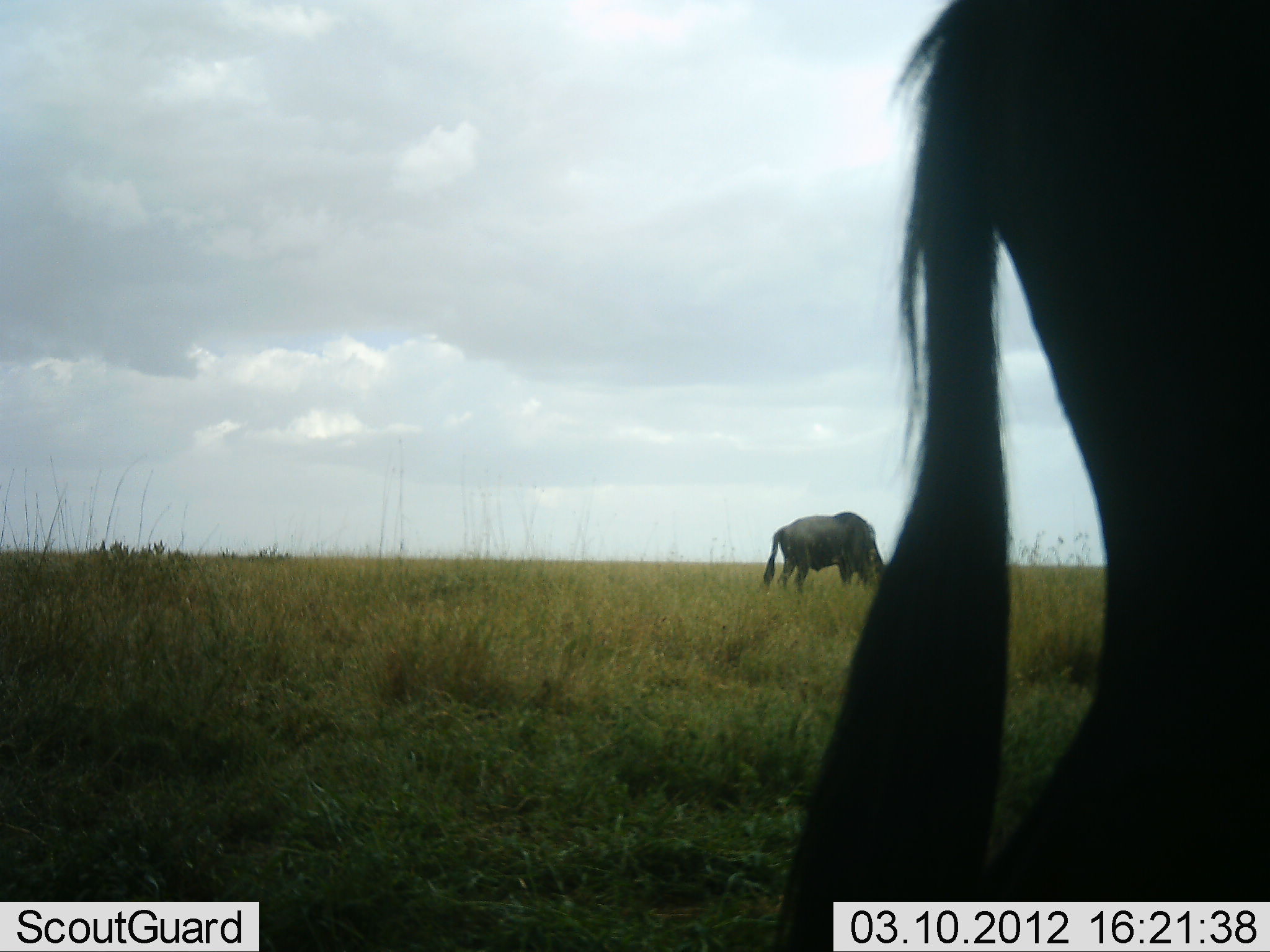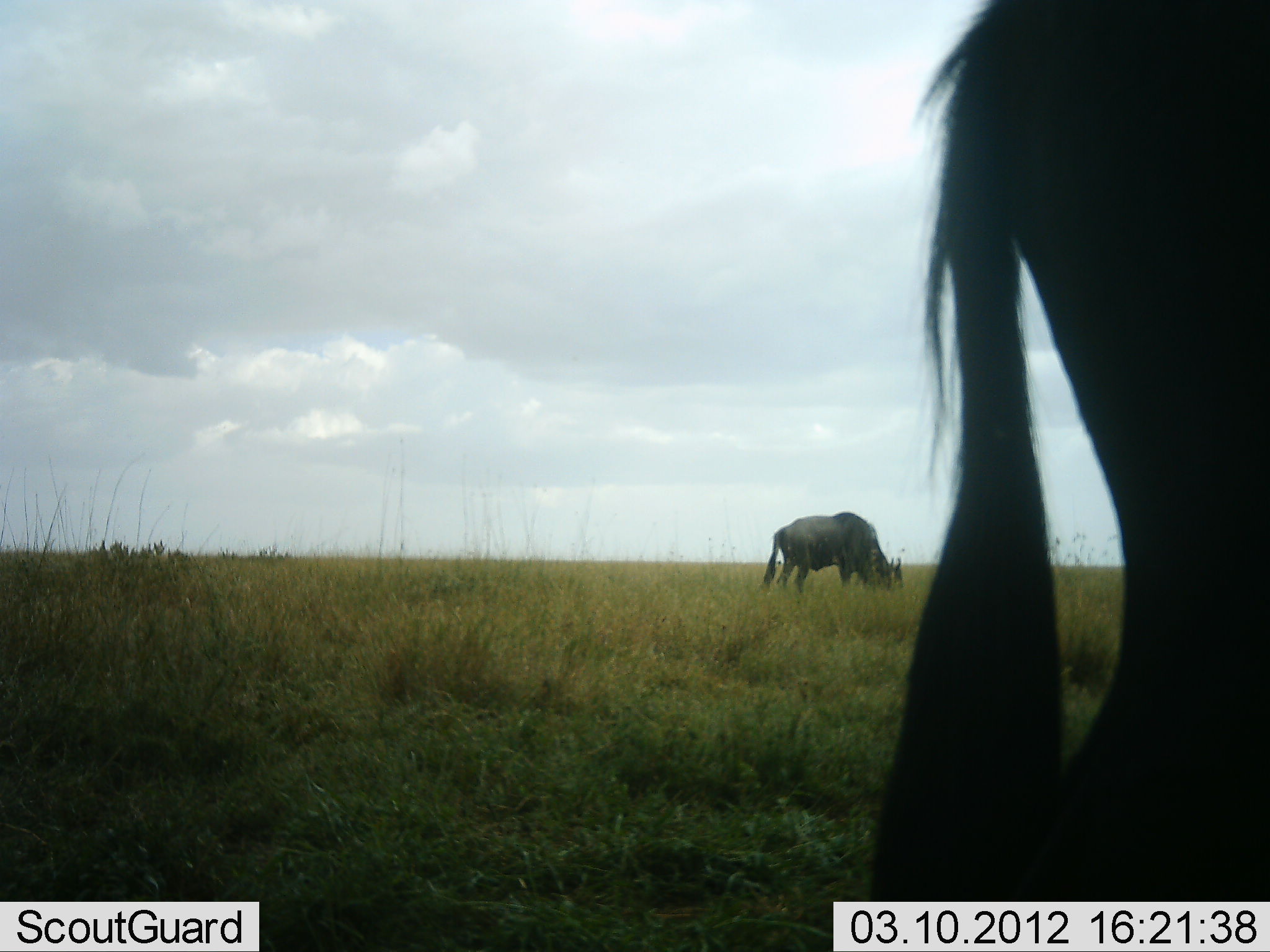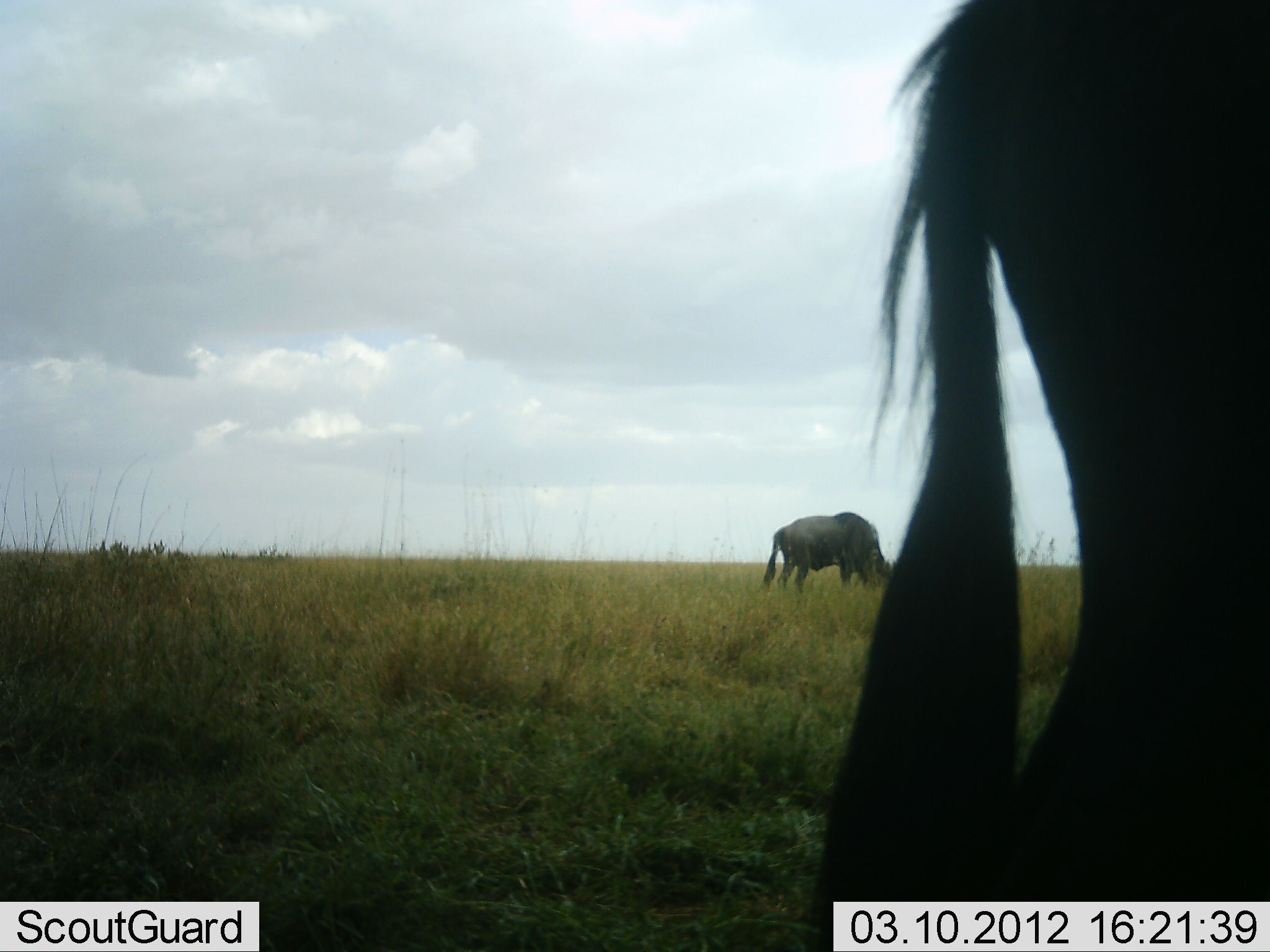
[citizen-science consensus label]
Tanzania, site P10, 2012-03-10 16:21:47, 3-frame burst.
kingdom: Animalia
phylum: Chordata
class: Mammalia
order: Artiodactyla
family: Bovidae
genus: Connochaetes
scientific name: Connochaetes taurinus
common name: blue wildebeest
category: wildebeest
Wildebeest (blue wildebeest) (Connochaetes taurinus), count 2. Behavior (volunteer vote fractions): standing 44%, resting 0%, moving 4%, interacting 0%. Young present (vote fraction): 0%. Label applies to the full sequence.